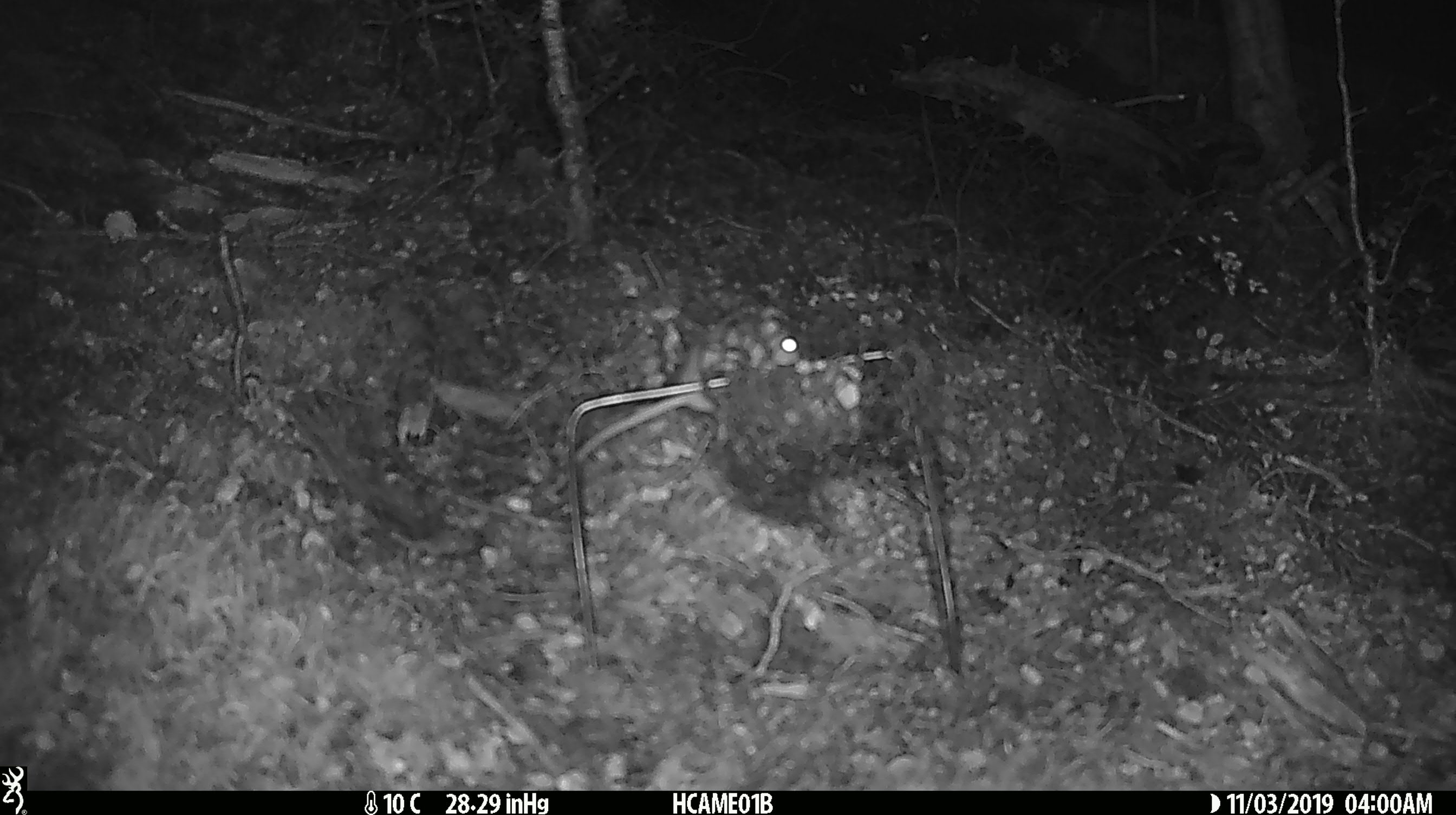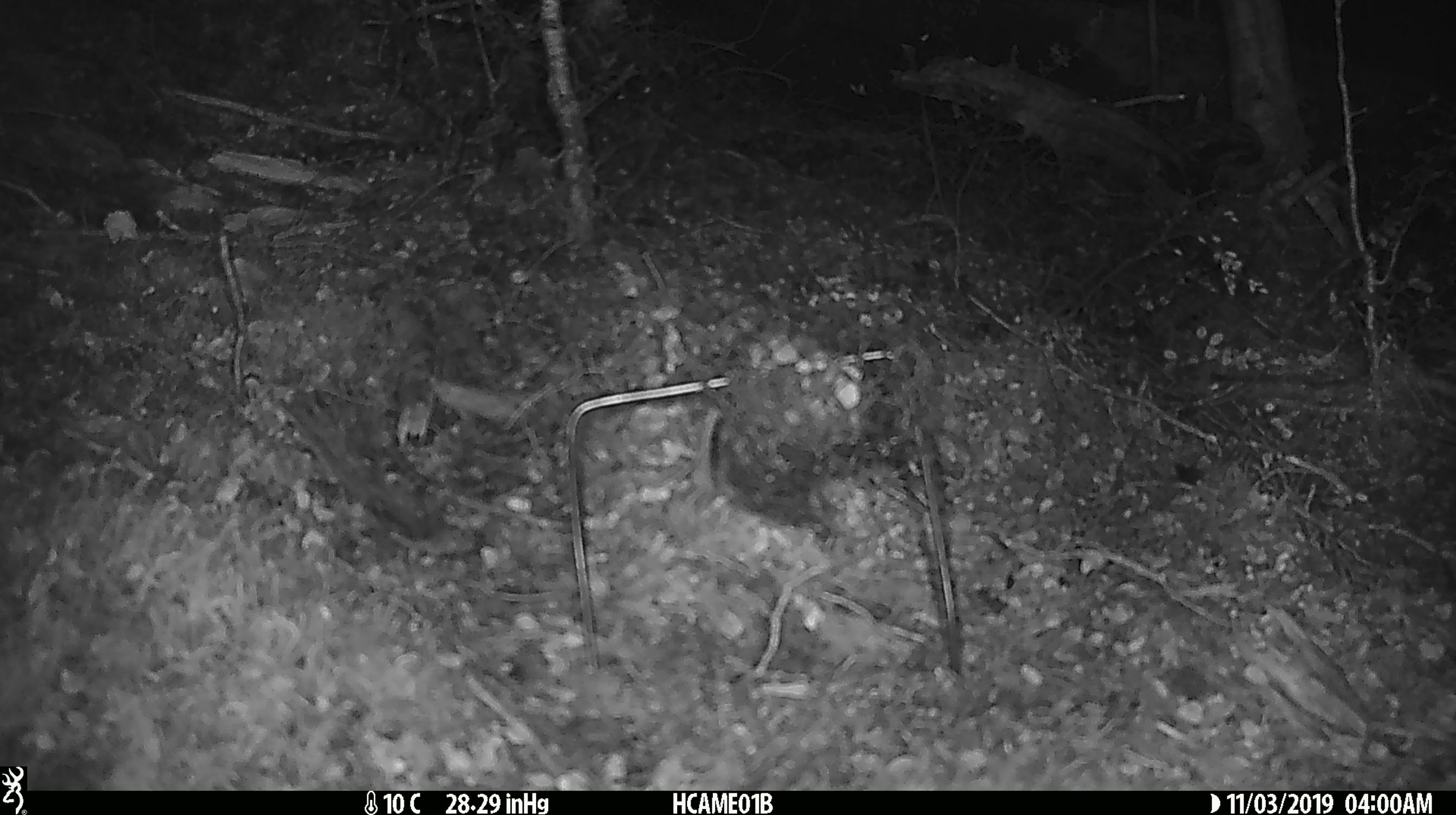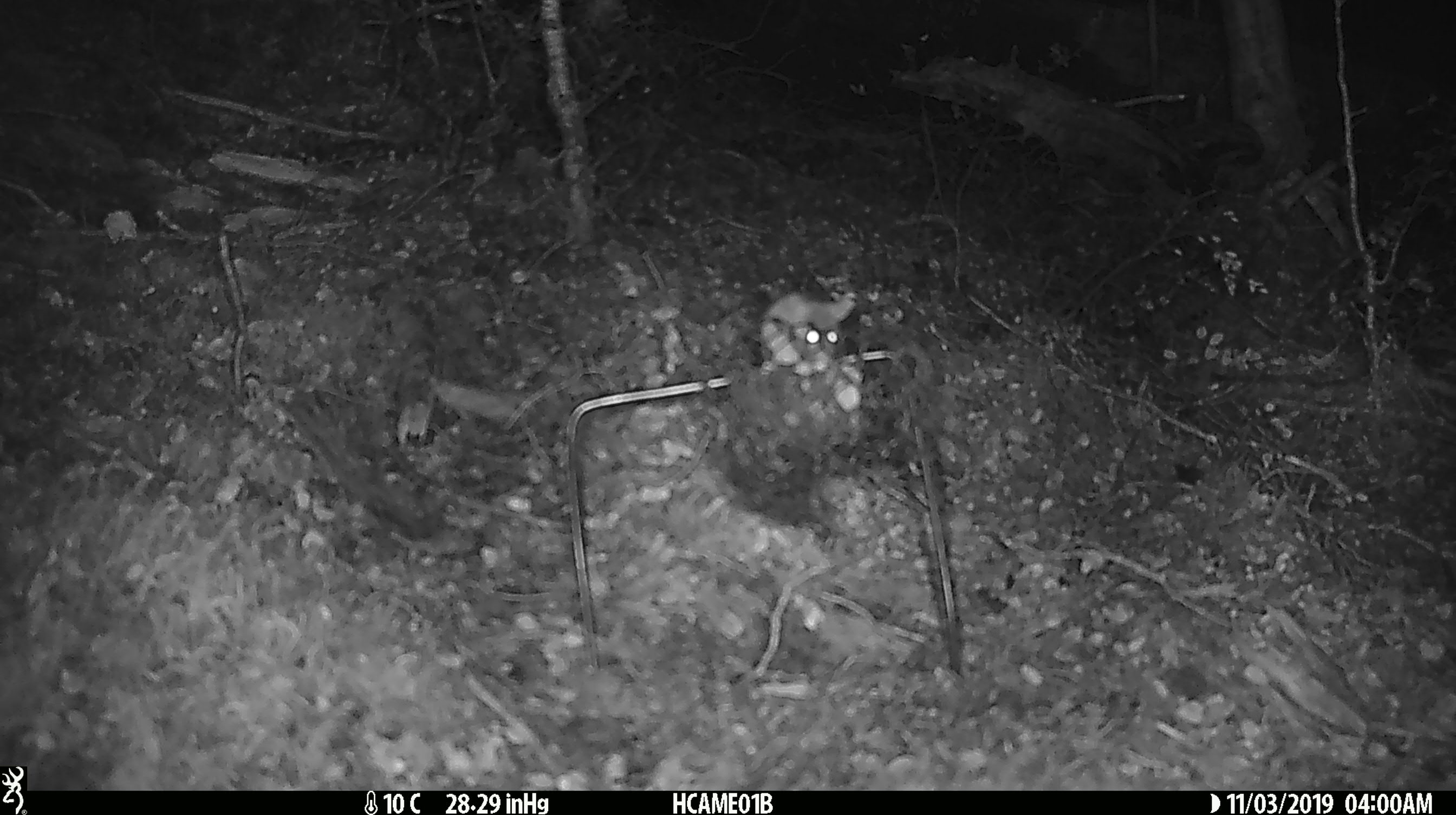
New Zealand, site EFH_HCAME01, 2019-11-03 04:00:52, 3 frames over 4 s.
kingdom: Animalia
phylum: Chordata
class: Mammalia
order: Rodentia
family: Muridae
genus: Mus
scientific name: Mus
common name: mouse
Mouse (Mus).